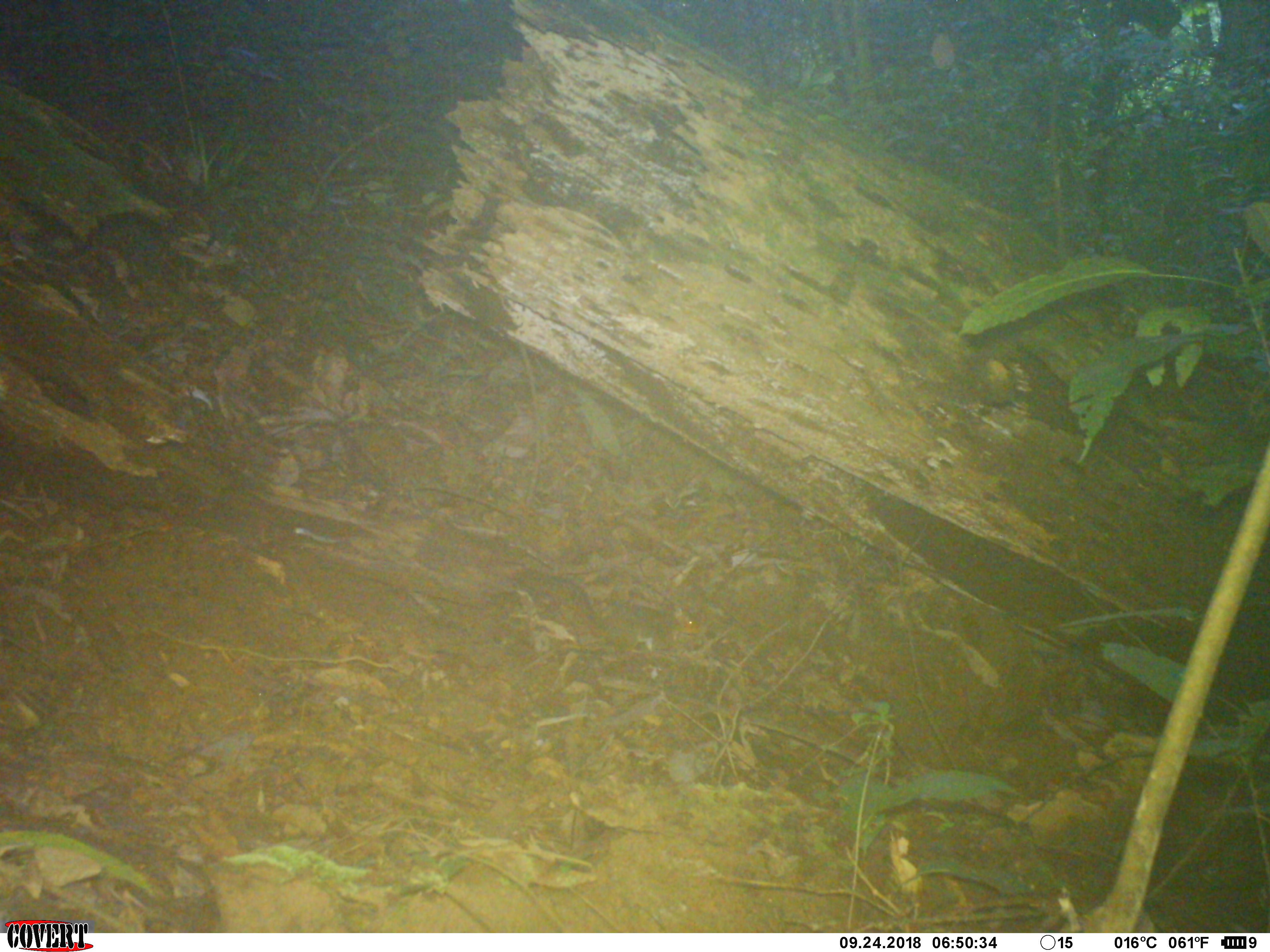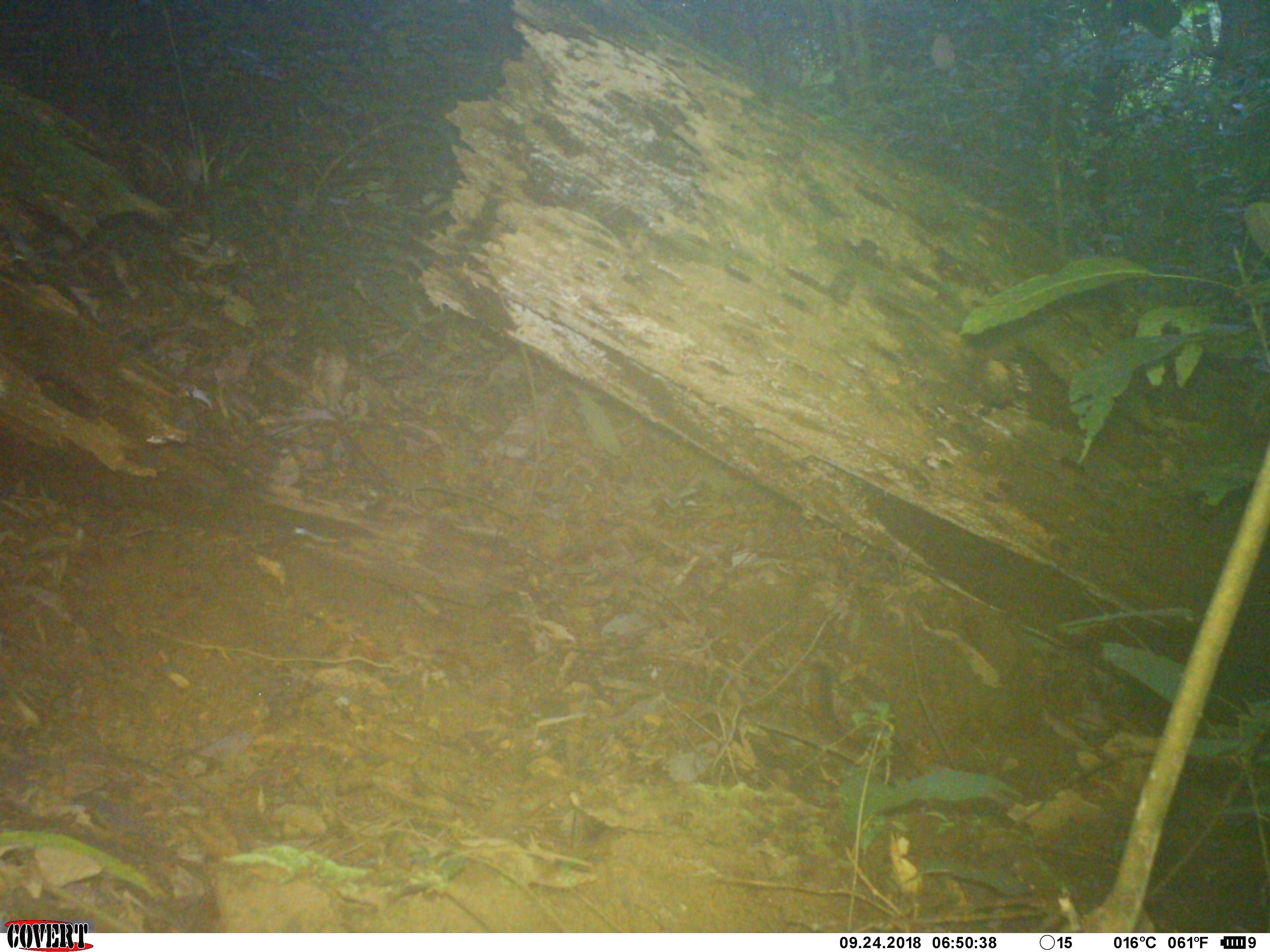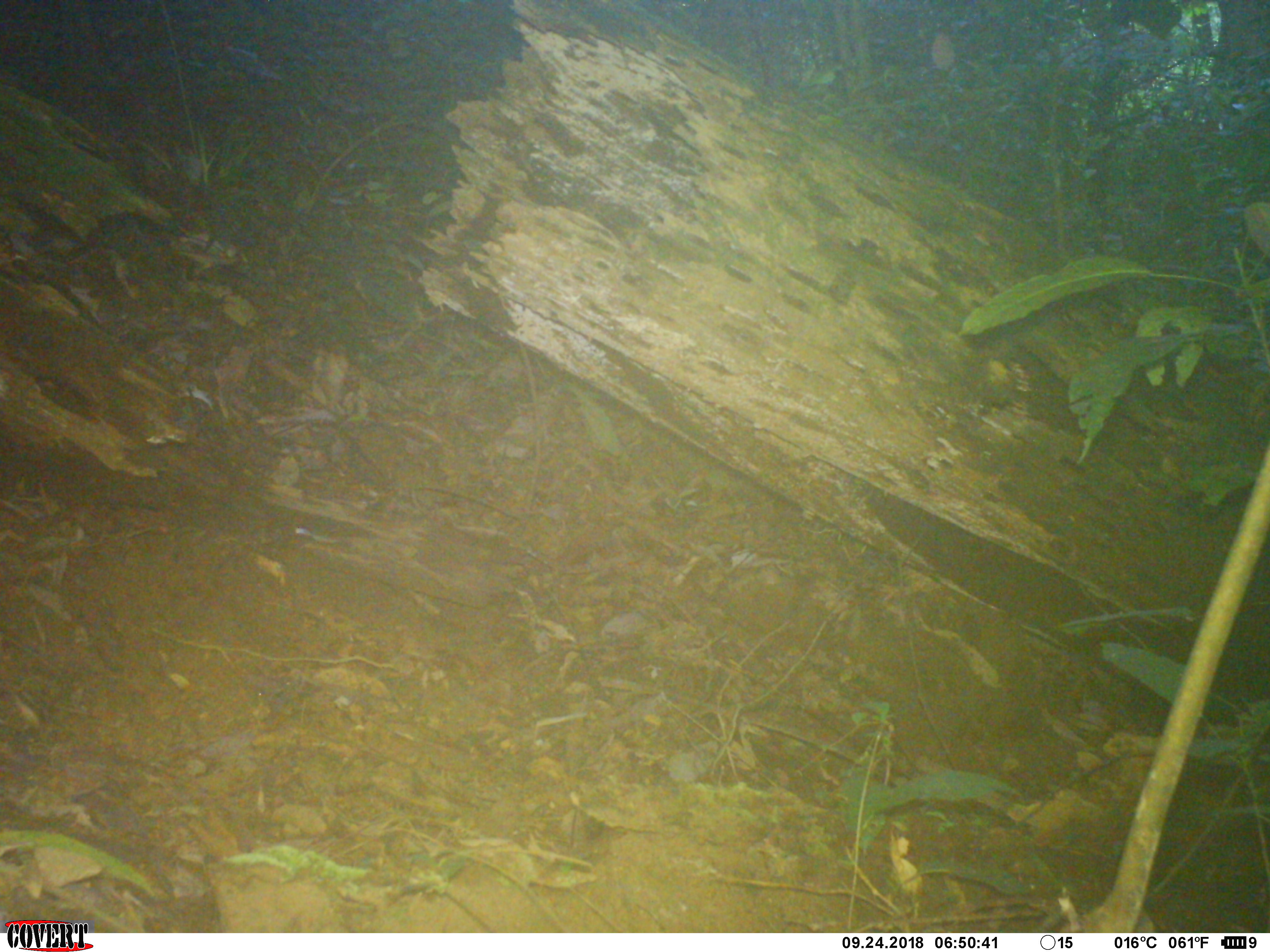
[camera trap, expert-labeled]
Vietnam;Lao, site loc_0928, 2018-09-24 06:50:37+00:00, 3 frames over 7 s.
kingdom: Animalia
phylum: Chordata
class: Mammalia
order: Rodentia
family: Sciuridae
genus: Dremomys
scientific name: Dremomys rufigenis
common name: red-cheeked squirrel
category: red cheeked squirrel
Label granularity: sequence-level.